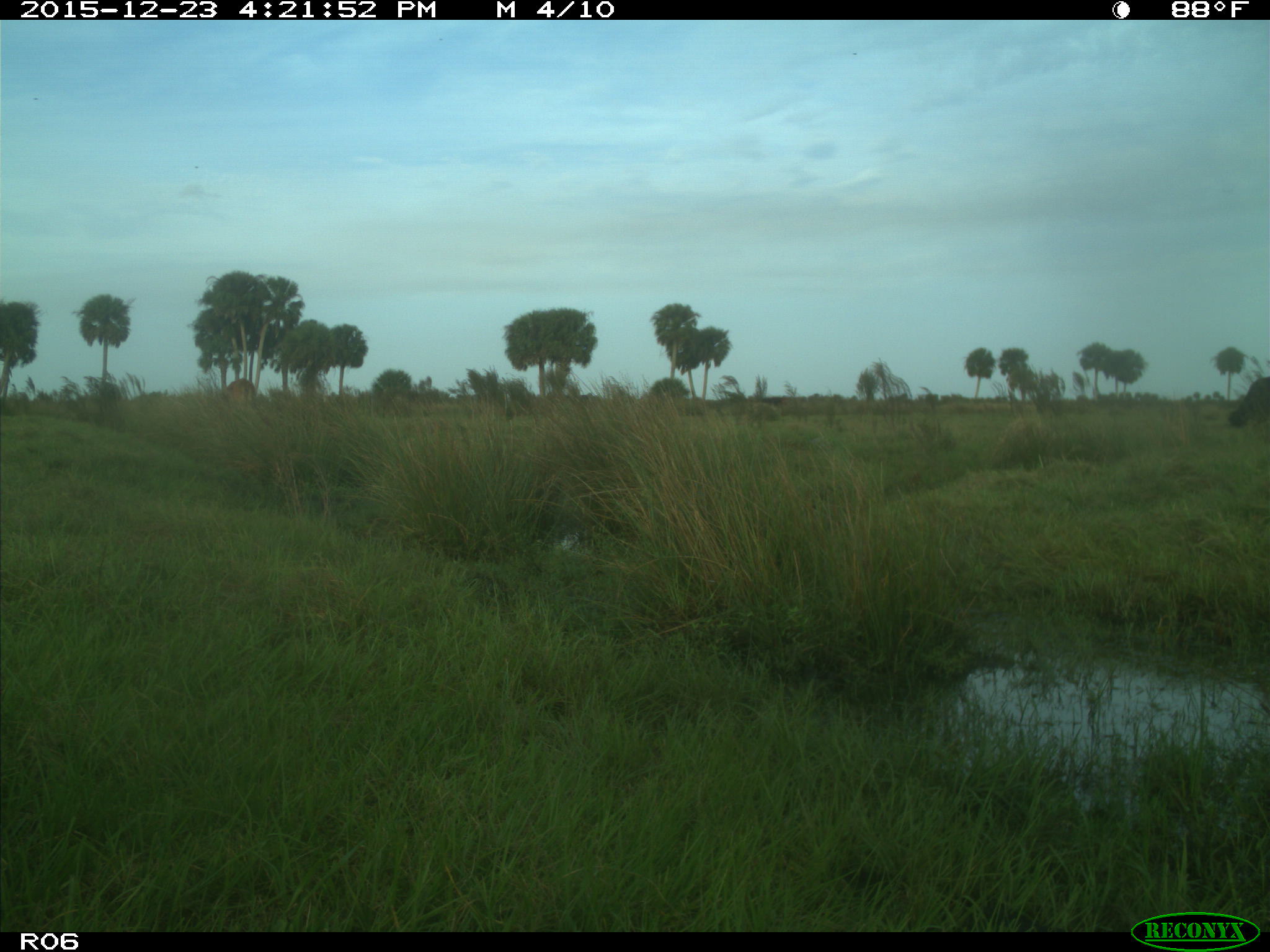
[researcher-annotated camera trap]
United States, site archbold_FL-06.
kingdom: Animalia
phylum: Chordata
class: Mammalia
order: Artiodactyla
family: Bovidae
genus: Bos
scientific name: Bos taurus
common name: domestic cow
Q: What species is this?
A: Bos taurus (domestic cow).